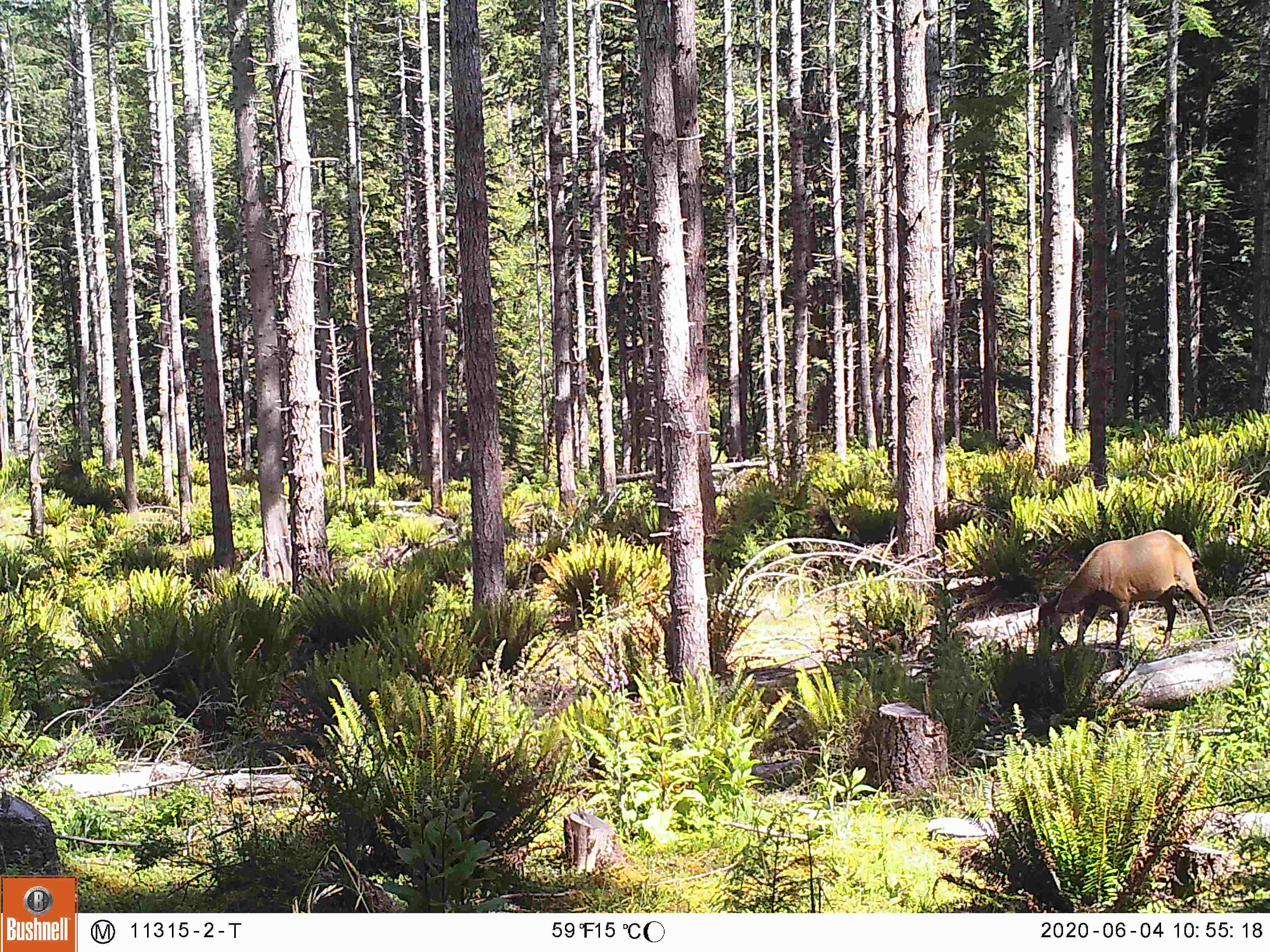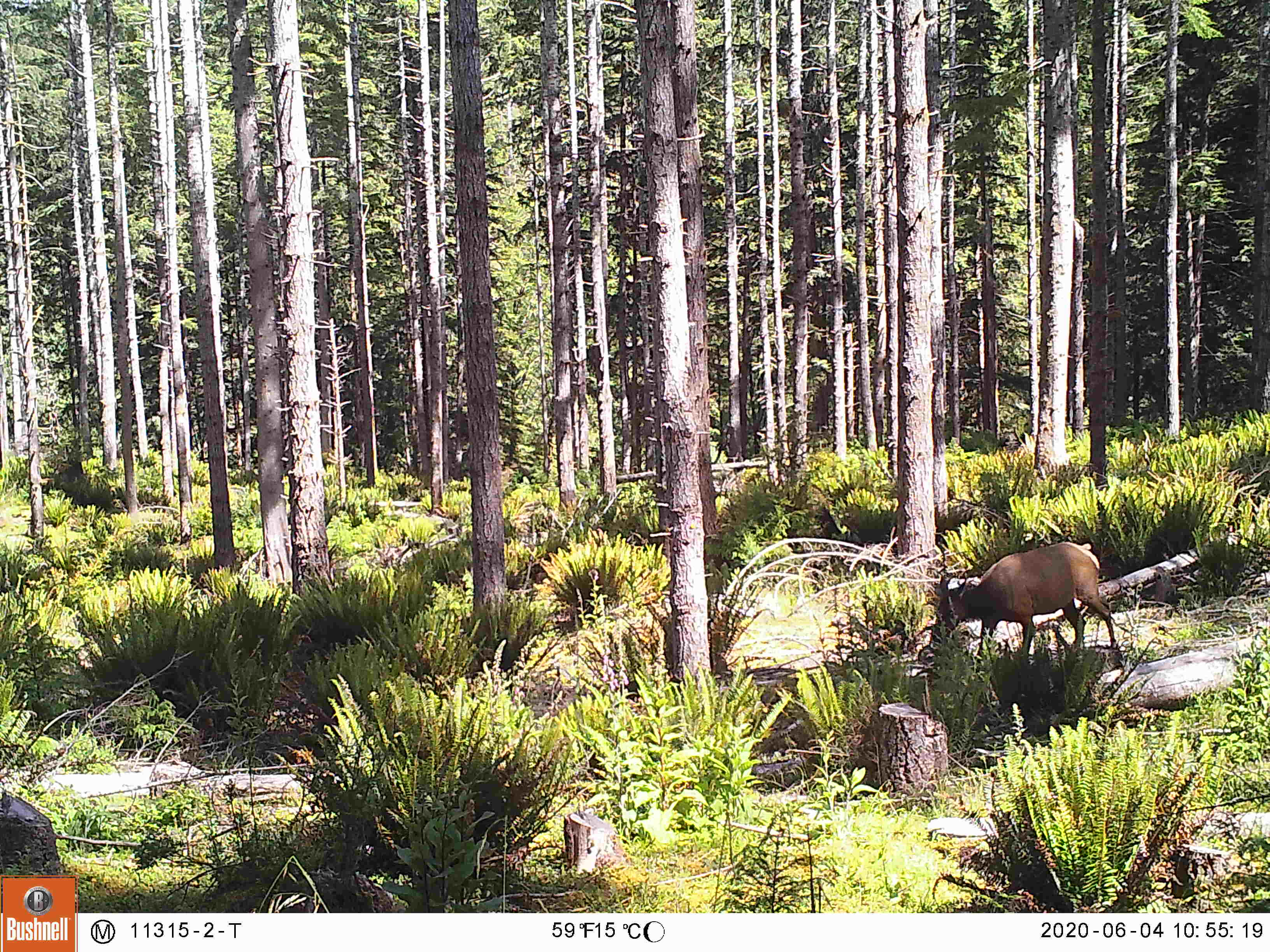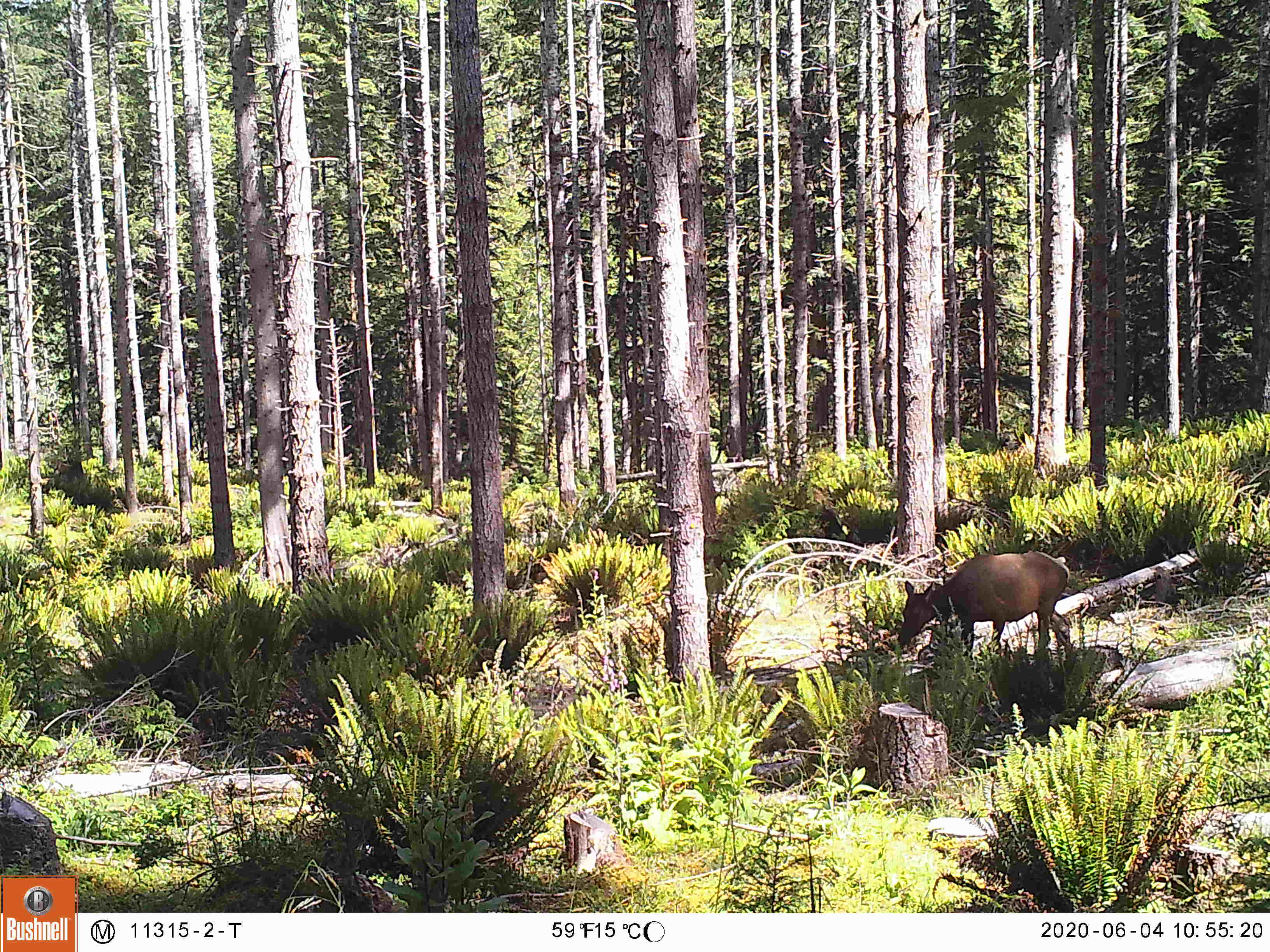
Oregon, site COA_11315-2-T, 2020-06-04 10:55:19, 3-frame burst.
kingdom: Animalia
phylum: Chordata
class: Mammalia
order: Artiodactyla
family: Cervidae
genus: Cervus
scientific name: Cervus canadensis roosevelti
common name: roosevelt elk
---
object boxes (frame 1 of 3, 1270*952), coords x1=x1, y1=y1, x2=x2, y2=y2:
roosevelt elk: x1=1033, y1=523, x2=1219, y2=661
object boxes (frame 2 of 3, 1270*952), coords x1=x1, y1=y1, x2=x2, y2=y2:
roosevelt elk: x1=924, y1=529, x2=1134, y2=673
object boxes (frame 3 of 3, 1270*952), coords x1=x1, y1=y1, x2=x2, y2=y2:
roosevelt elk: x1=892, y1=542, x2=1082, y2=666